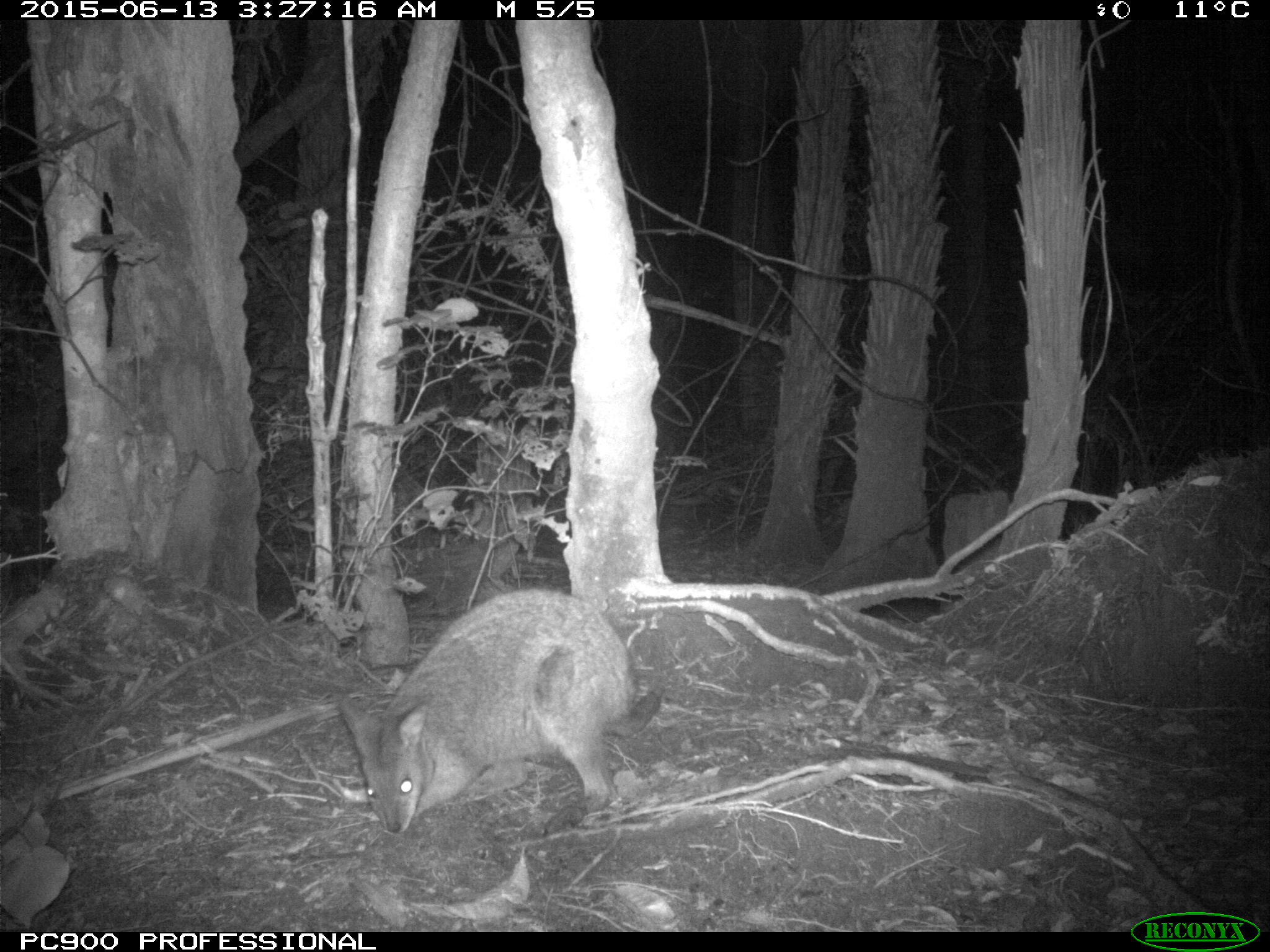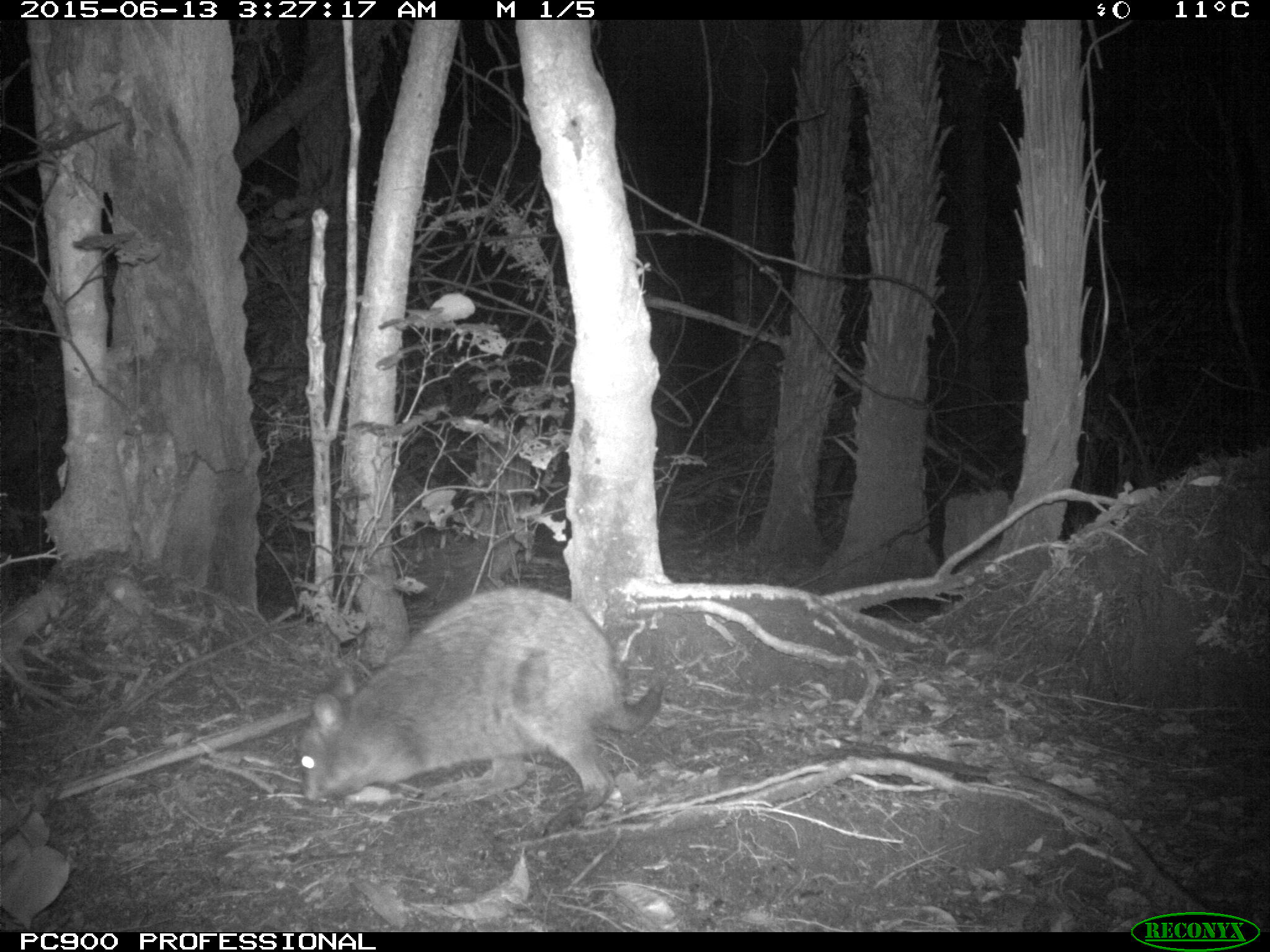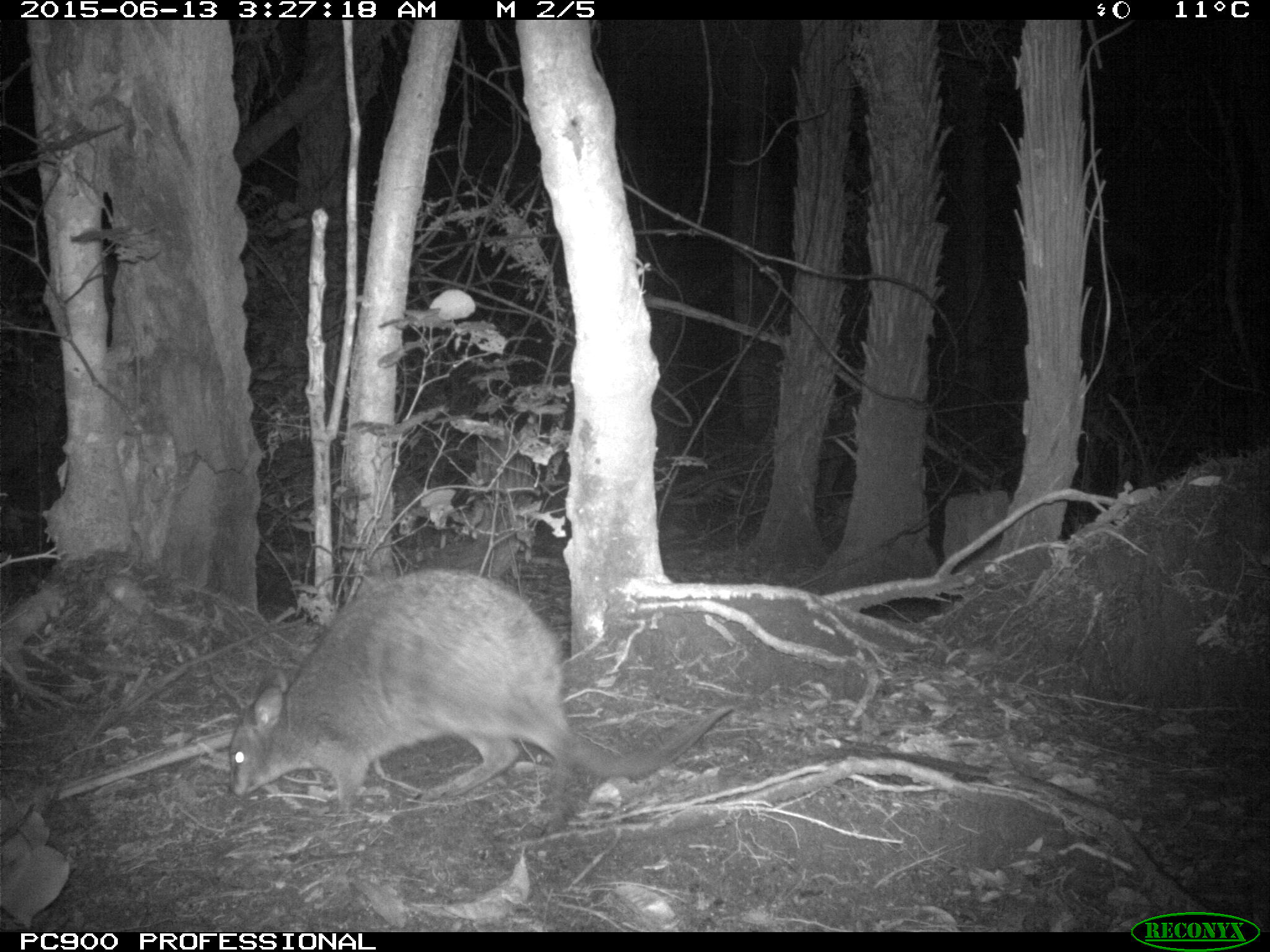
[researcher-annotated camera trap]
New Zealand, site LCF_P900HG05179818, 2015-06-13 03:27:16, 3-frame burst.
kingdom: Animalia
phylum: Chordata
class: Mammalia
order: Diprotodontia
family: Macropodidae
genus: Notamacropus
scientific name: Notamacropus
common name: wallaby